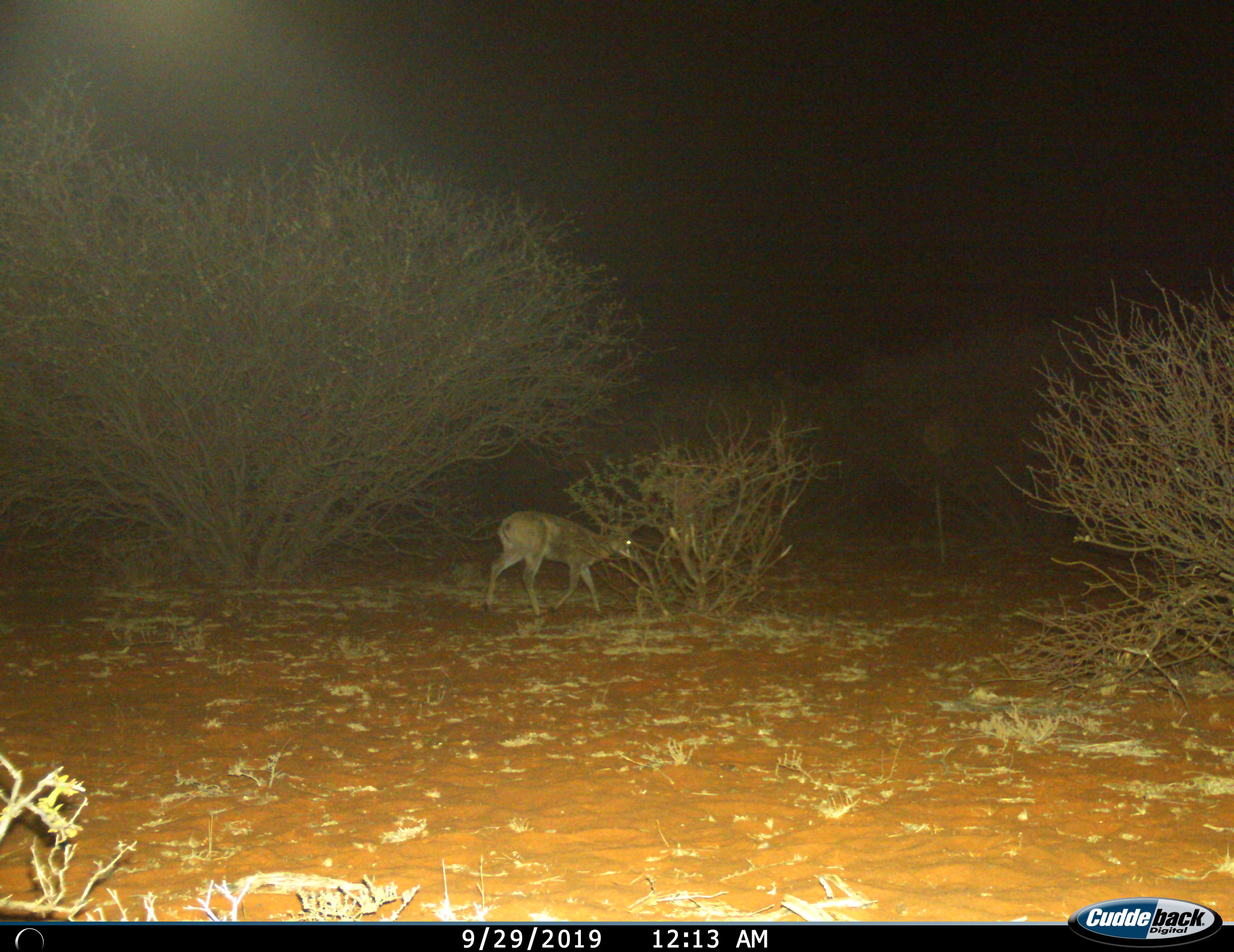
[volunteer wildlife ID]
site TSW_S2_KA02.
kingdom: Animalia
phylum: Chordata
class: Mammalia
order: Artiodactyla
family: Bovidae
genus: Sylvicapra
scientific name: Sylvicapra grimmia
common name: common duiker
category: duikercommongrey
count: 1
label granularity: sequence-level